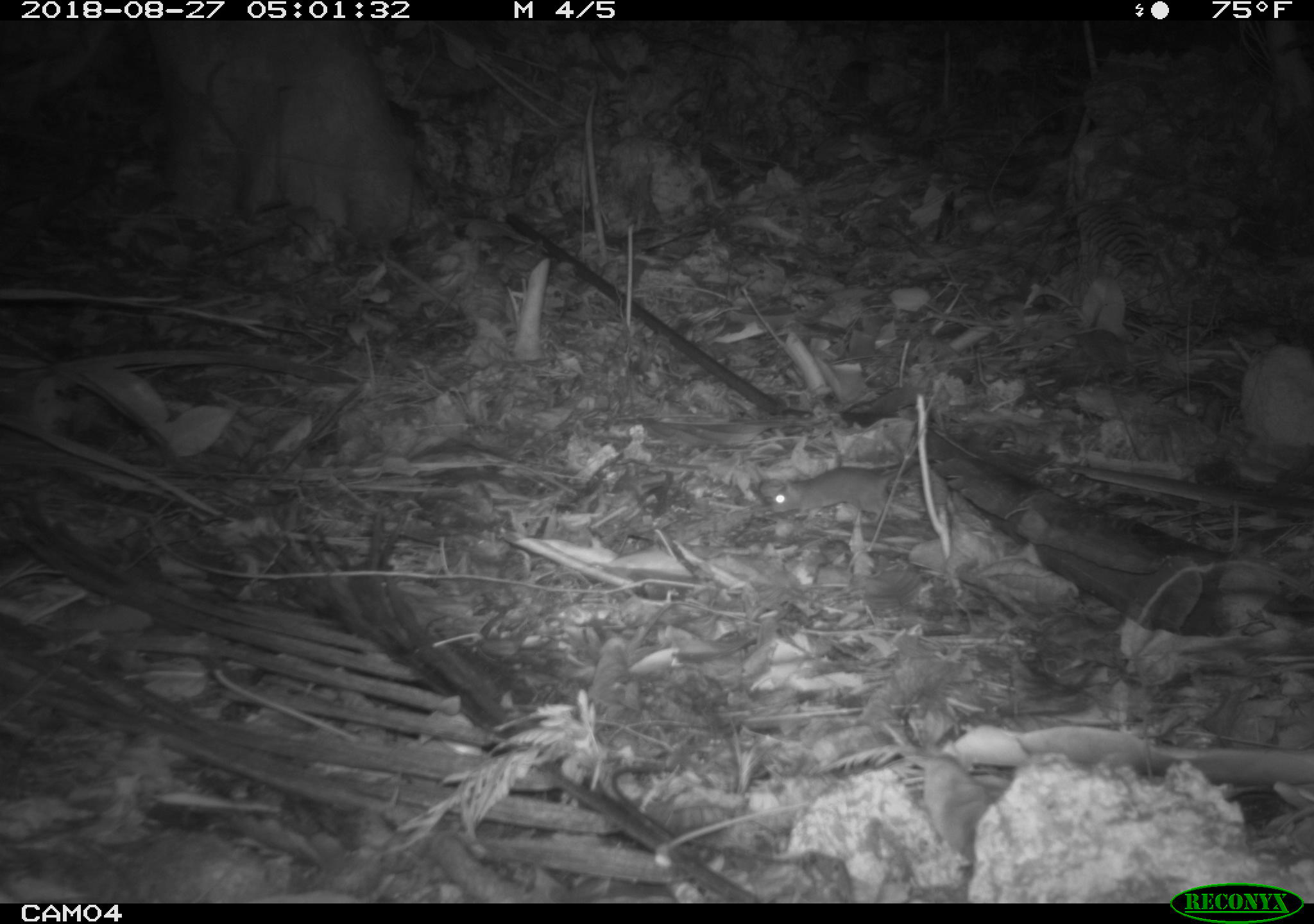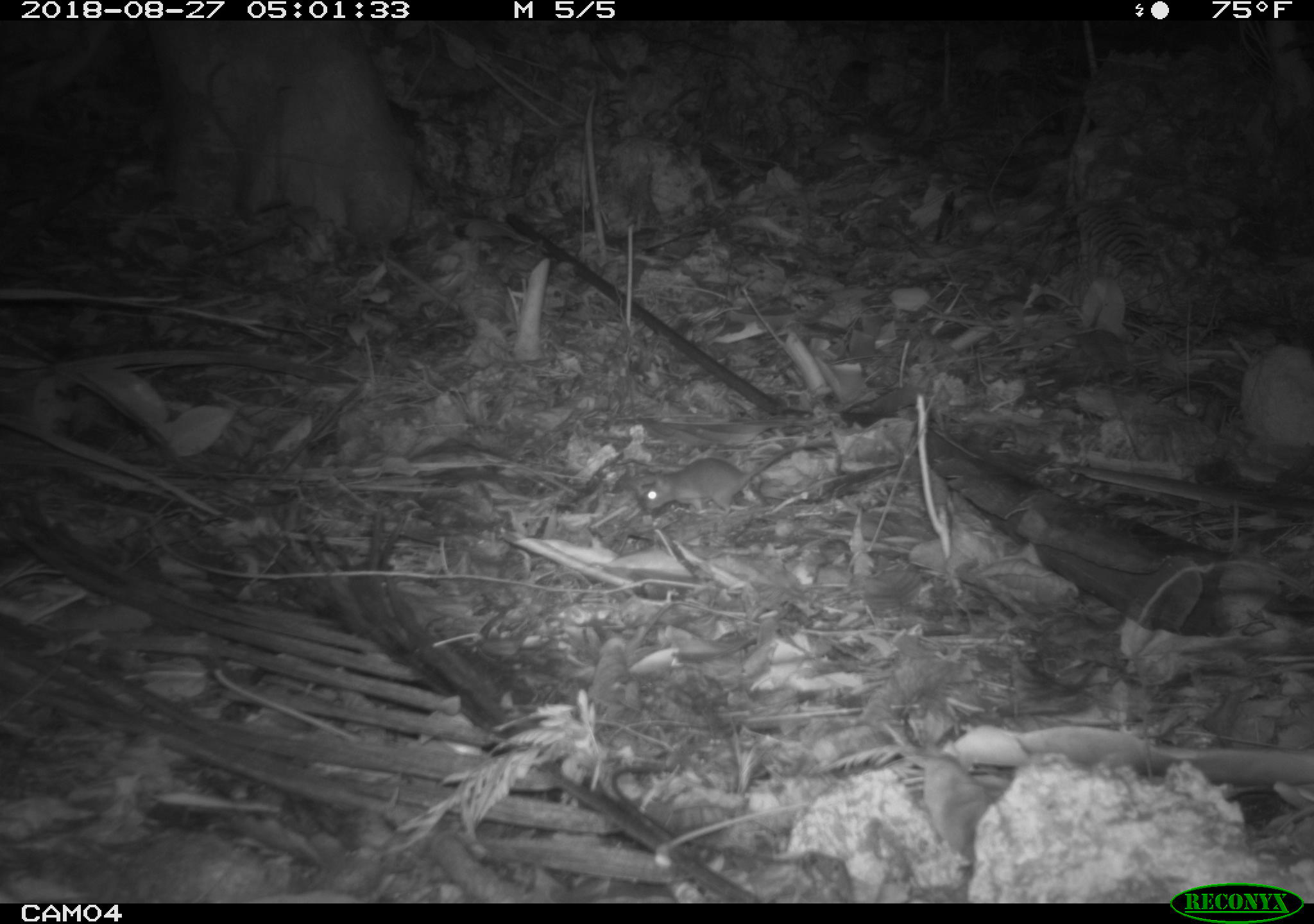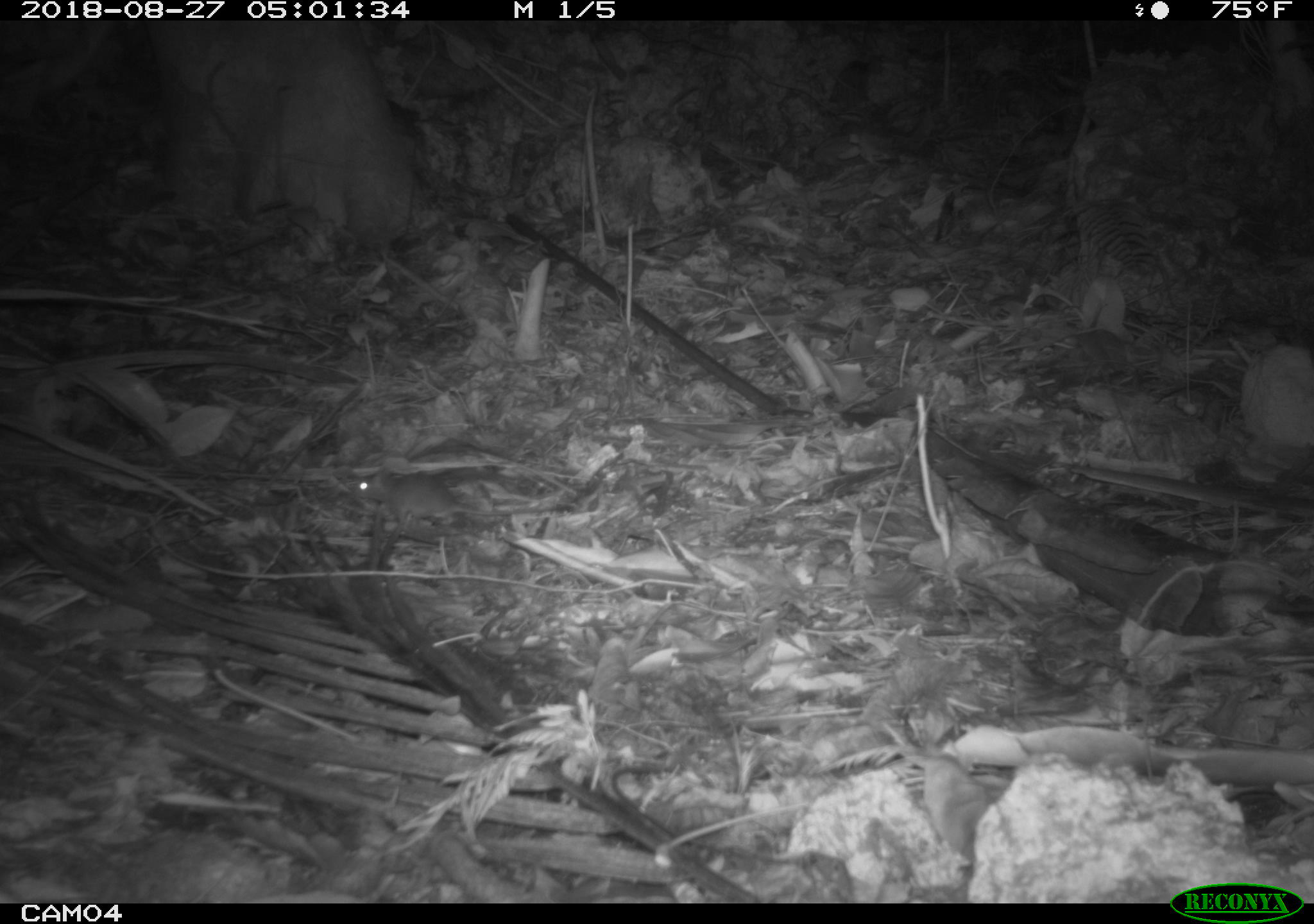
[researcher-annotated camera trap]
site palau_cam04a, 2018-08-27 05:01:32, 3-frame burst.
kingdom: Animalia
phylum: Chordata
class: Mammalia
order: Rodentia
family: Muridae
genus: Rattus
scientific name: Rattus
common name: rat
Rat (Rattus).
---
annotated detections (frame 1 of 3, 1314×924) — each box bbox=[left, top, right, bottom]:
rat: bbox=[757, 458, 925, 535]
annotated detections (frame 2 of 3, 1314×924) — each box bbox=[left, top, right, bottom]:
rat: bbox=[634, 431, 830, 520]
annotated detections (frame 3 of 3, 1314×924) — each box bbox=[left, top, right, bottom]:
rat: bbox=[347, 464, 536, 540]